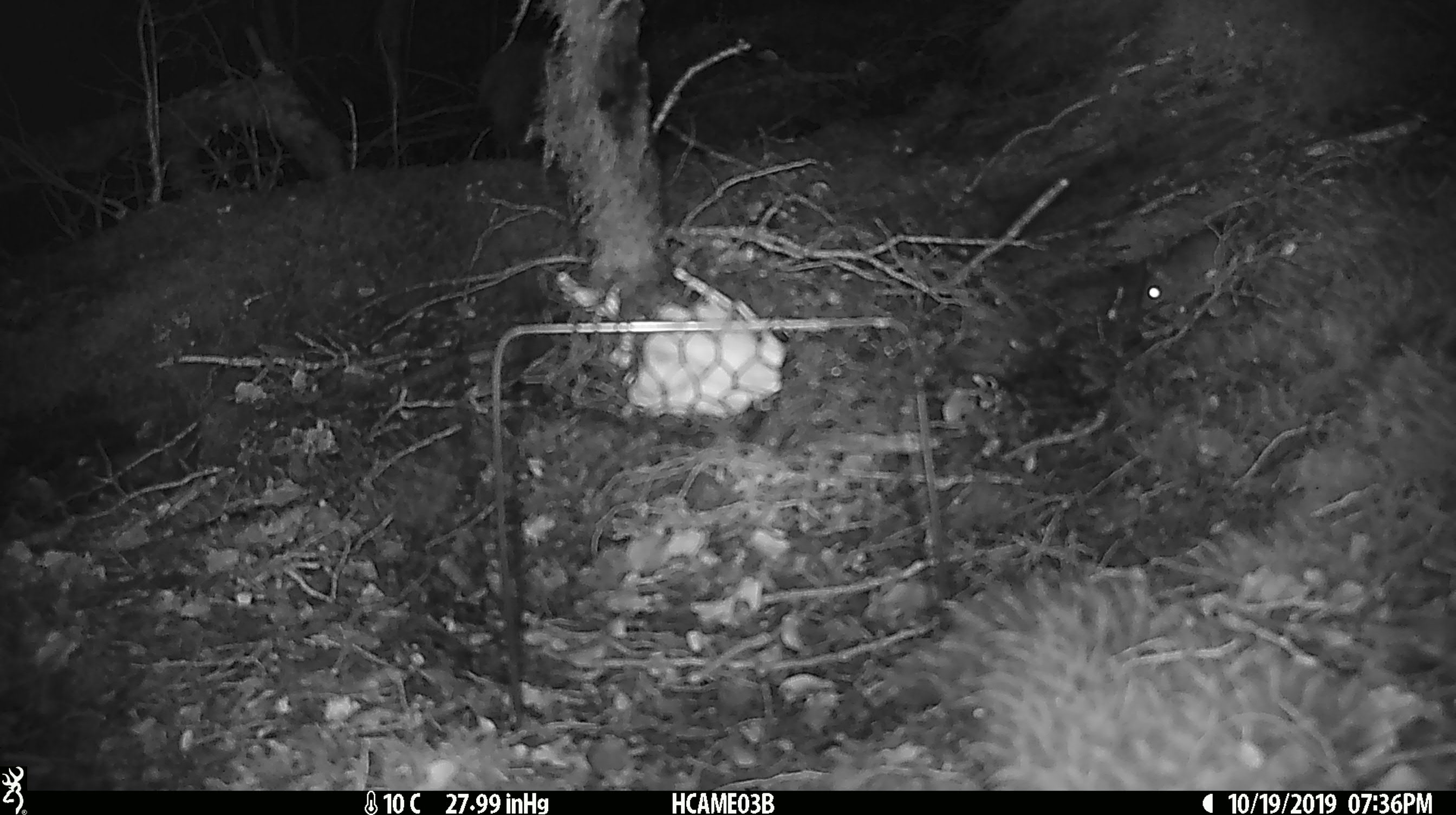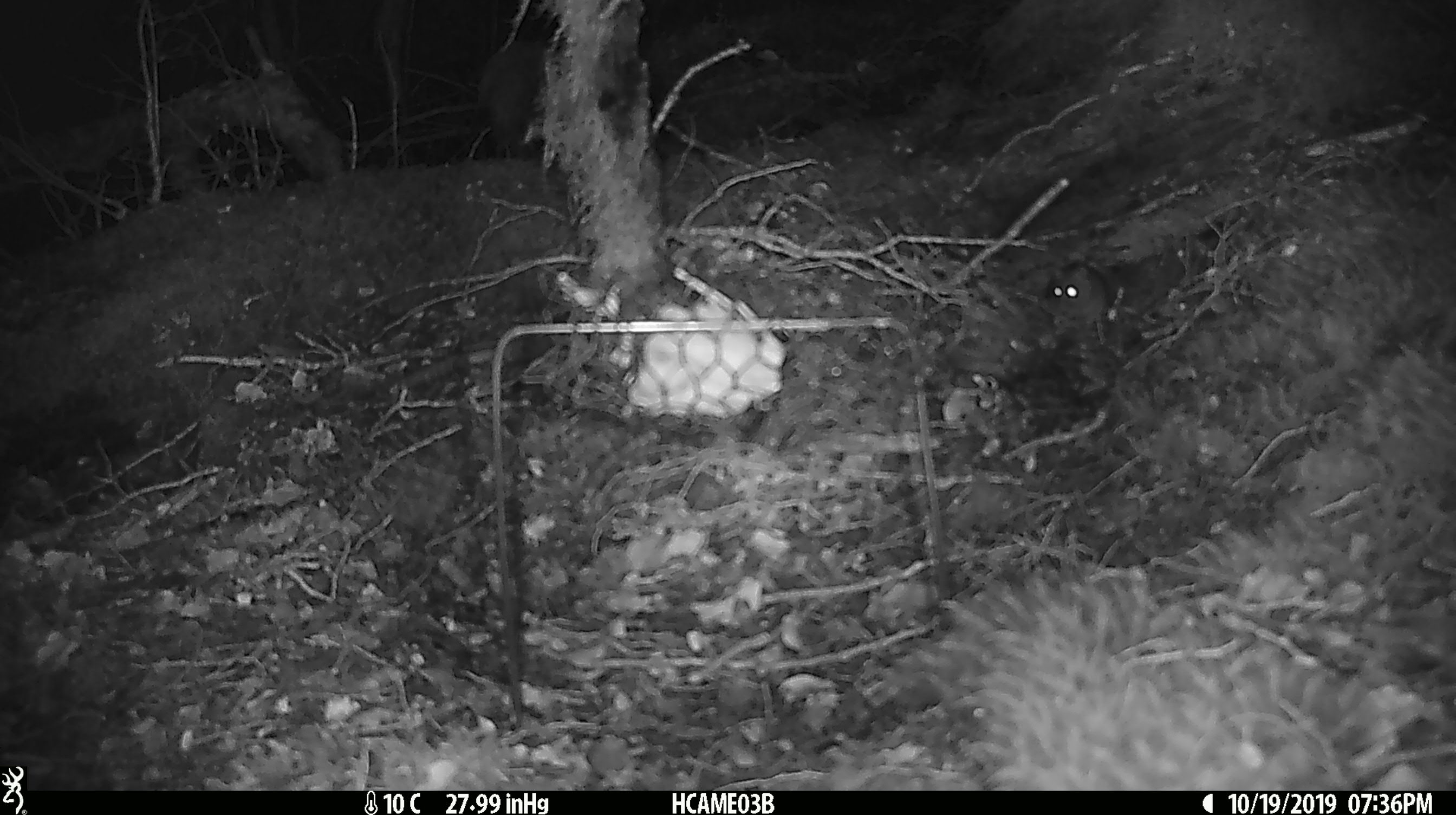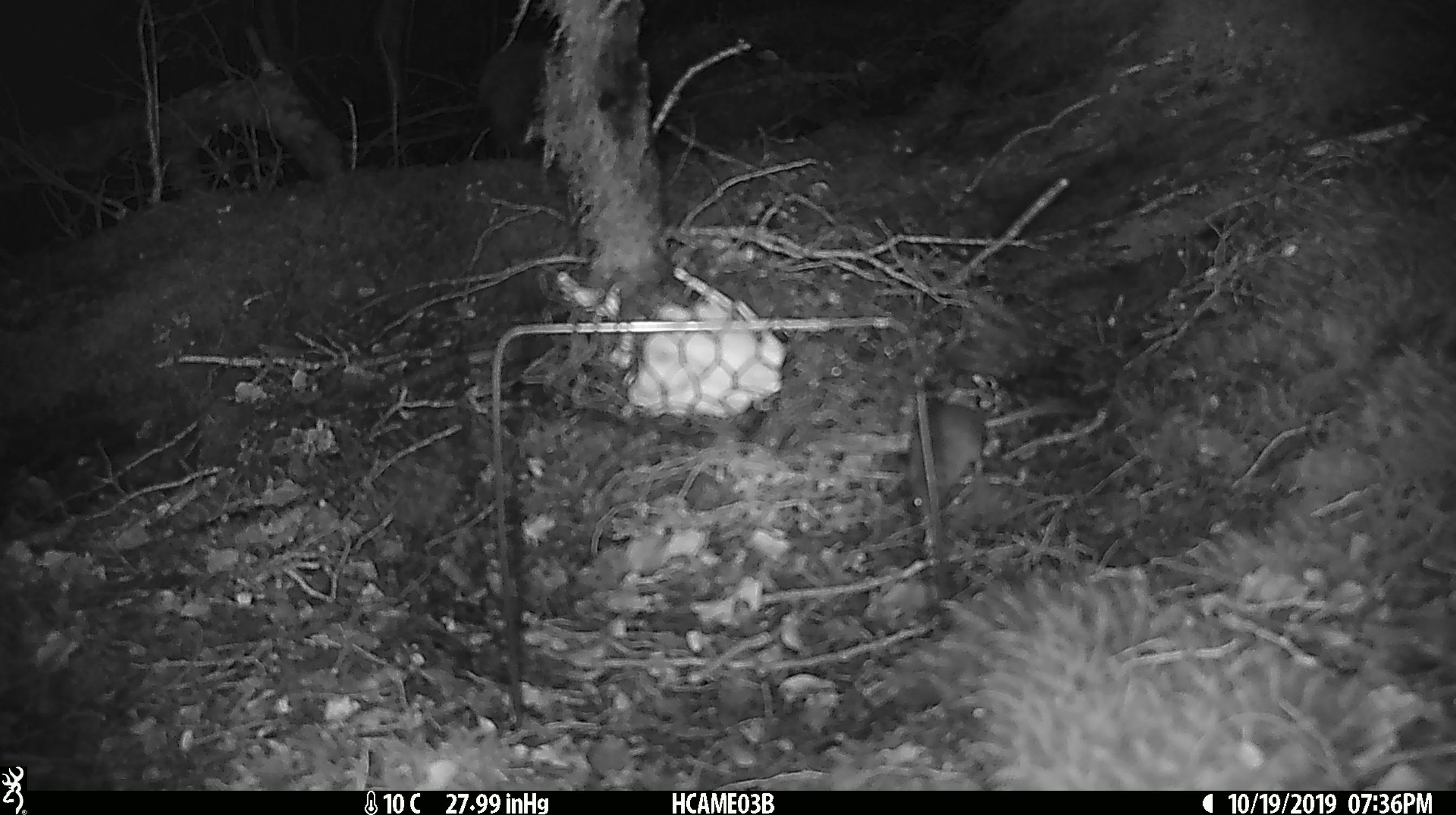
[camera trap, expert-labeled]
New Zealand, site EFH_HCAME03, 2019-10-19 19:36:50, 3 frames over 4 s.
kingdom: Animalia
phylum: Chordata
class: Mammalia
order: Rodentia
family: Muridae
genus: Mus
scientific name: Mus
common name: mouse